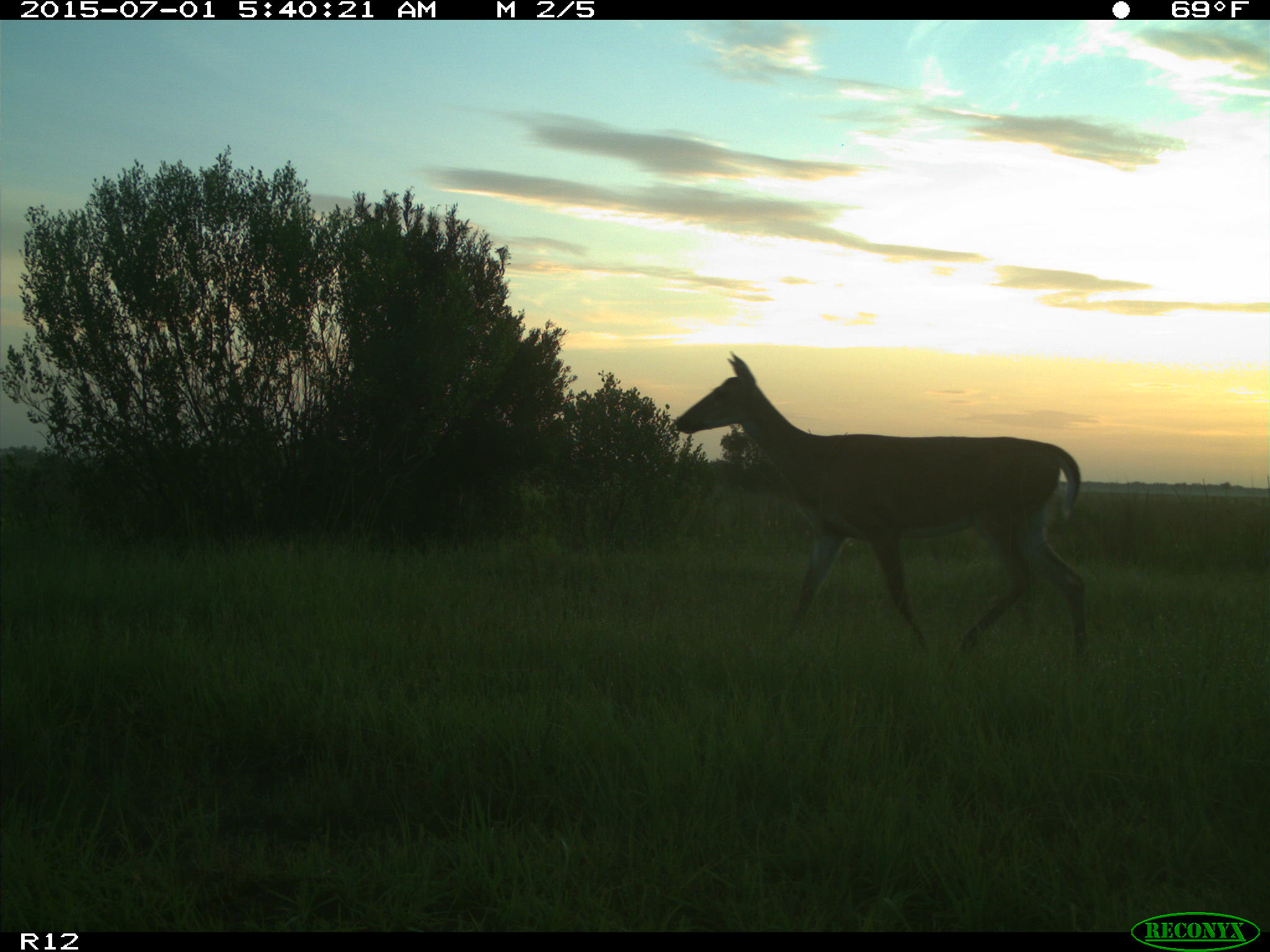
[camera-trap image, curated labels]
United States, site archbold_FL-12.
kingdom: Animalia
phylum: Chordata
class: Mammalia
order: Artiodactyla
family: Cervidae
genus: Odocoileus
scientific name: Odocoileus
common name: deer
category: unidentified deer